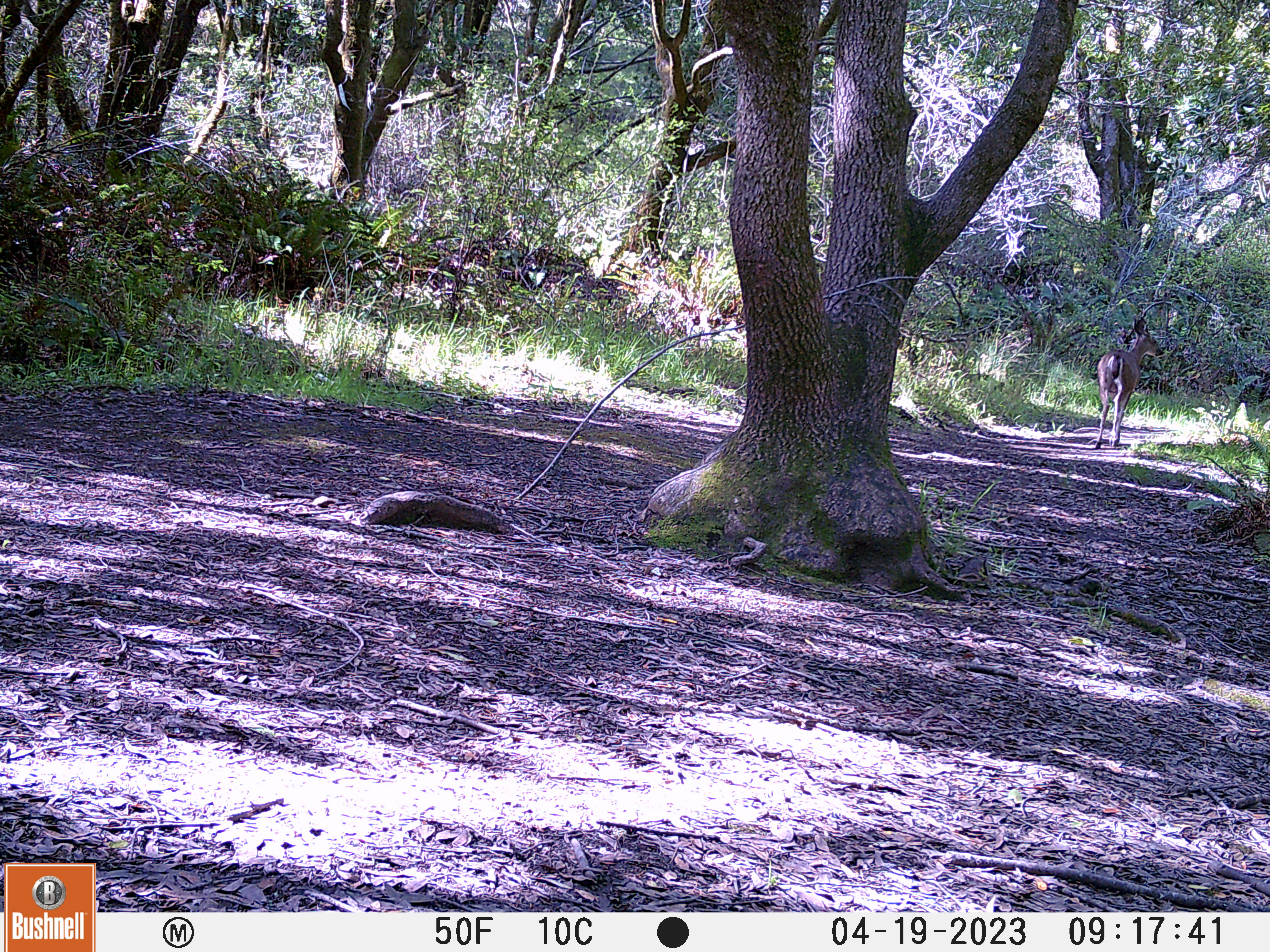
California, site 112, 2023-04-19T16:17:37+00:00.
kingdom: Animalia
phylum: Chordata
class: Mammalia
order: Artiodactyla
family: Cervidae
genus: Odocoileus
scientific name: Odocoileus hemionus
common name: mule deer